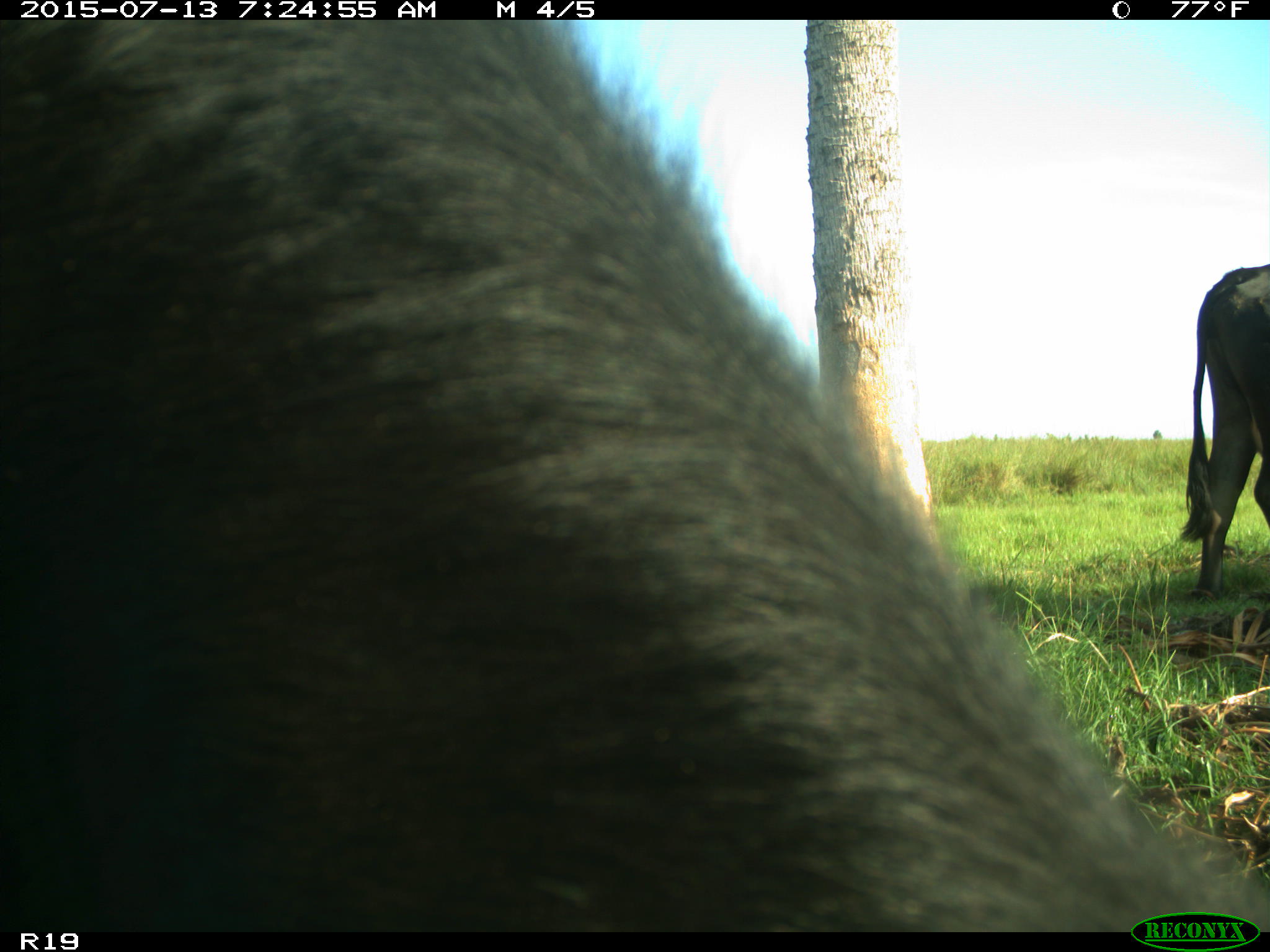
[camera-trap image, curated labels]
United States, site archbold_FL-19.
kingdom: Animalia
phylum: Chordata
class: Mammalia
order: Artiodactyla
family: Bovidae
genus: Bos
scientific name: Bos taurus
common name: domestic cow